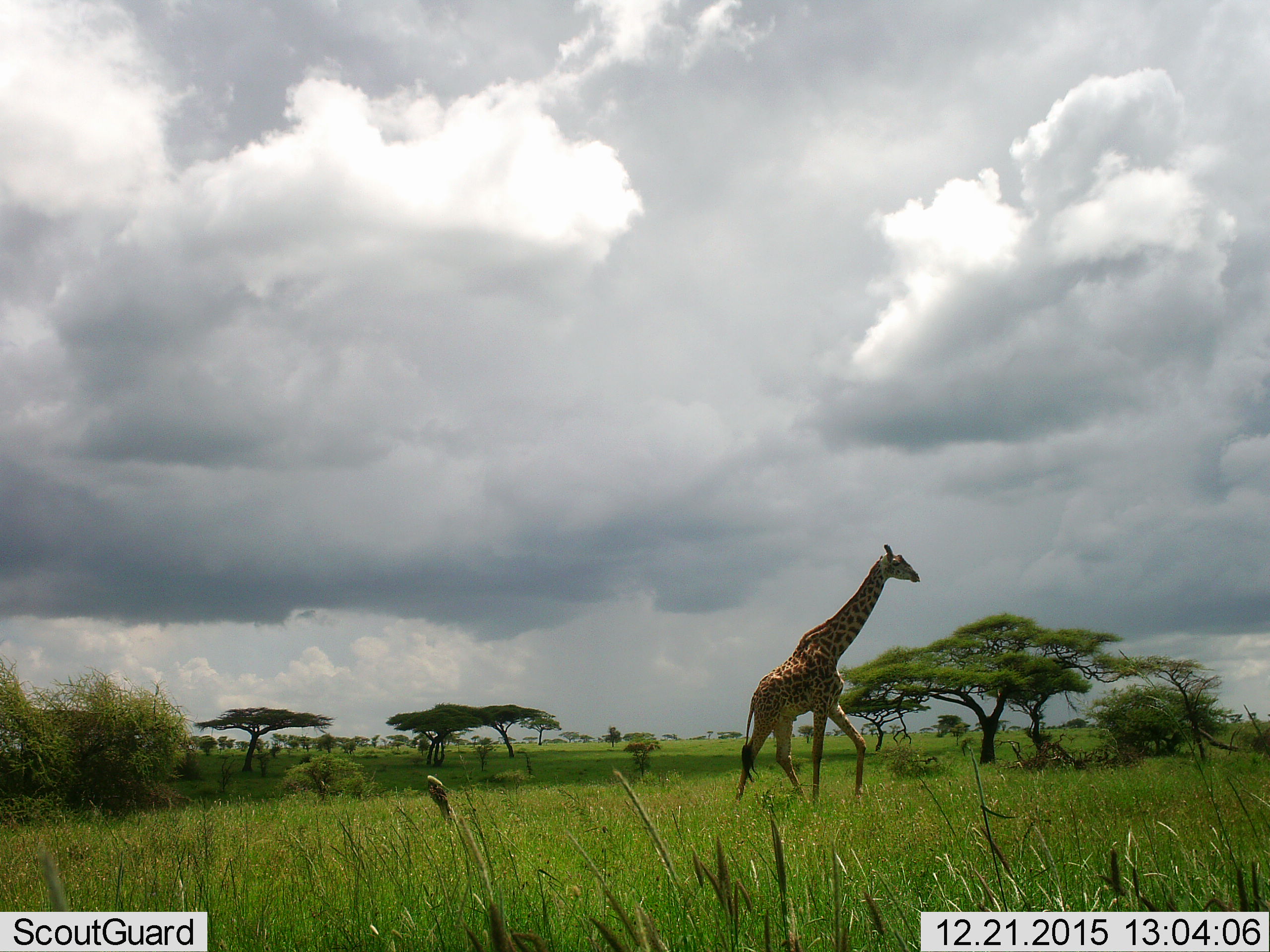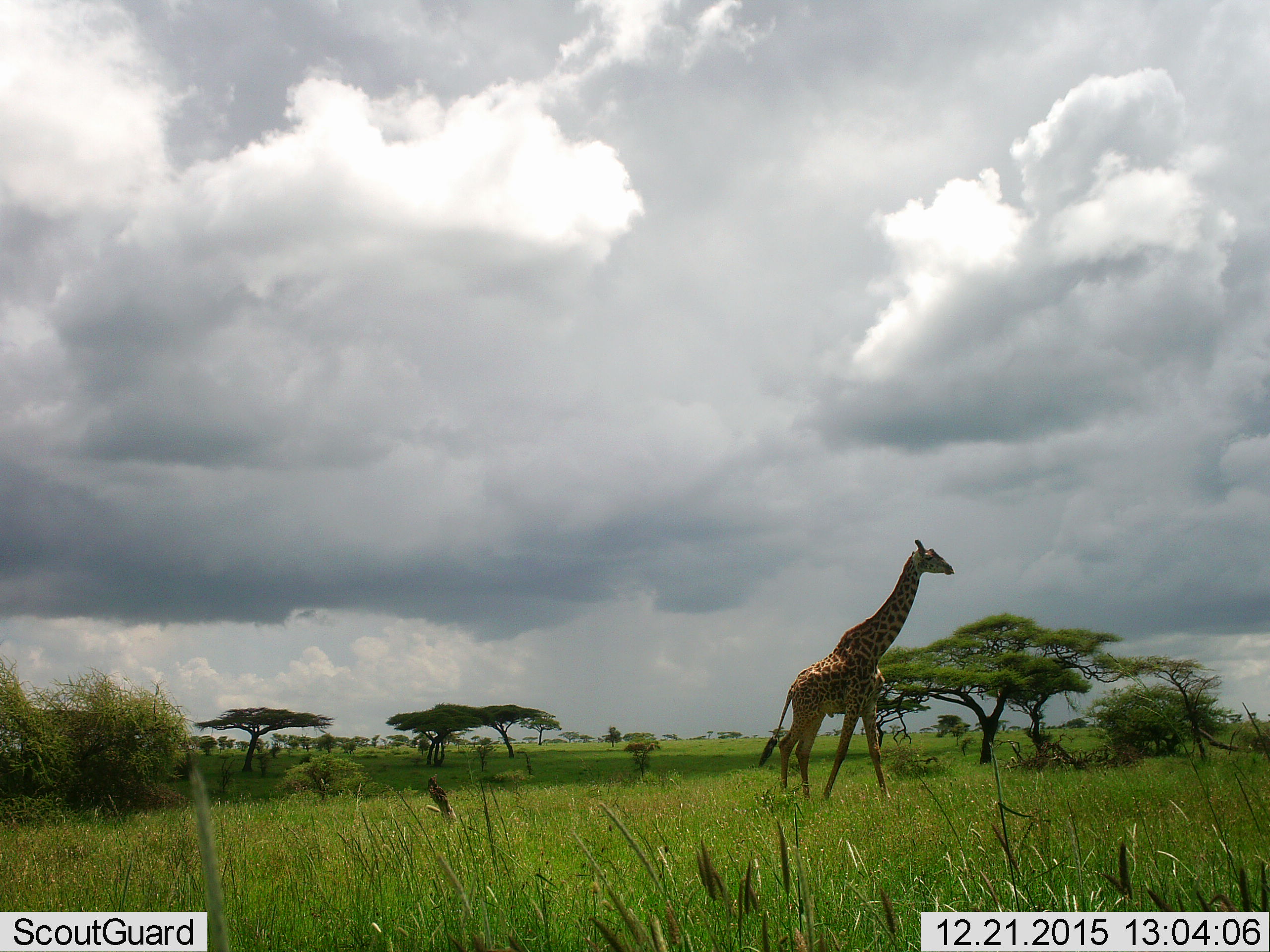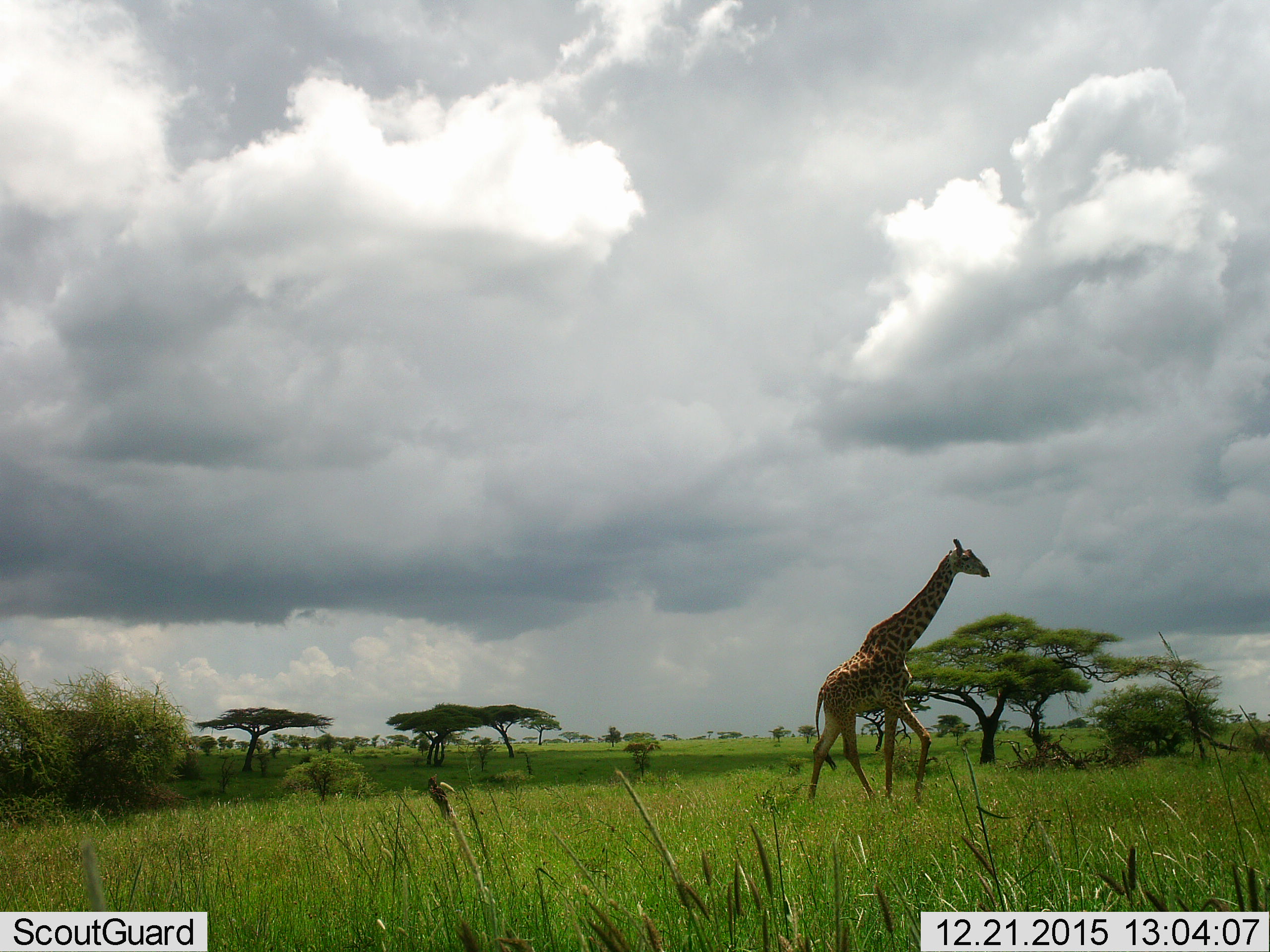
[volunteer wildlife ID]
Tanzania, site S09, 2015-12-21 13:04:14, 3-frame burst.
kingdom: Animalia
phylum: Chordata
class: Mammalia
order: Artiodactyla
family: Giraffidae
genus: Giraffa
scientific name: Giraffa camelopardalis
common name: giraffe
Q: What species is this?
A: Giraffe (Giraffa camelopardalis).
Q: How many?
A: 1.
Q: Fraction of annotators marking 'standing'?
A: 0%.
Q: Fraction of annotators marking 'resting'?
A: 0%.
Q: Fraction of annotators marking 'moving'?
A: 100%.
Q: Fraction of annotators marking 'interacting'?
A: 0%.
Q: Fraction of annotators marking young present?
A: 0%.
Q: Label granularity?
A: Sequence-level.